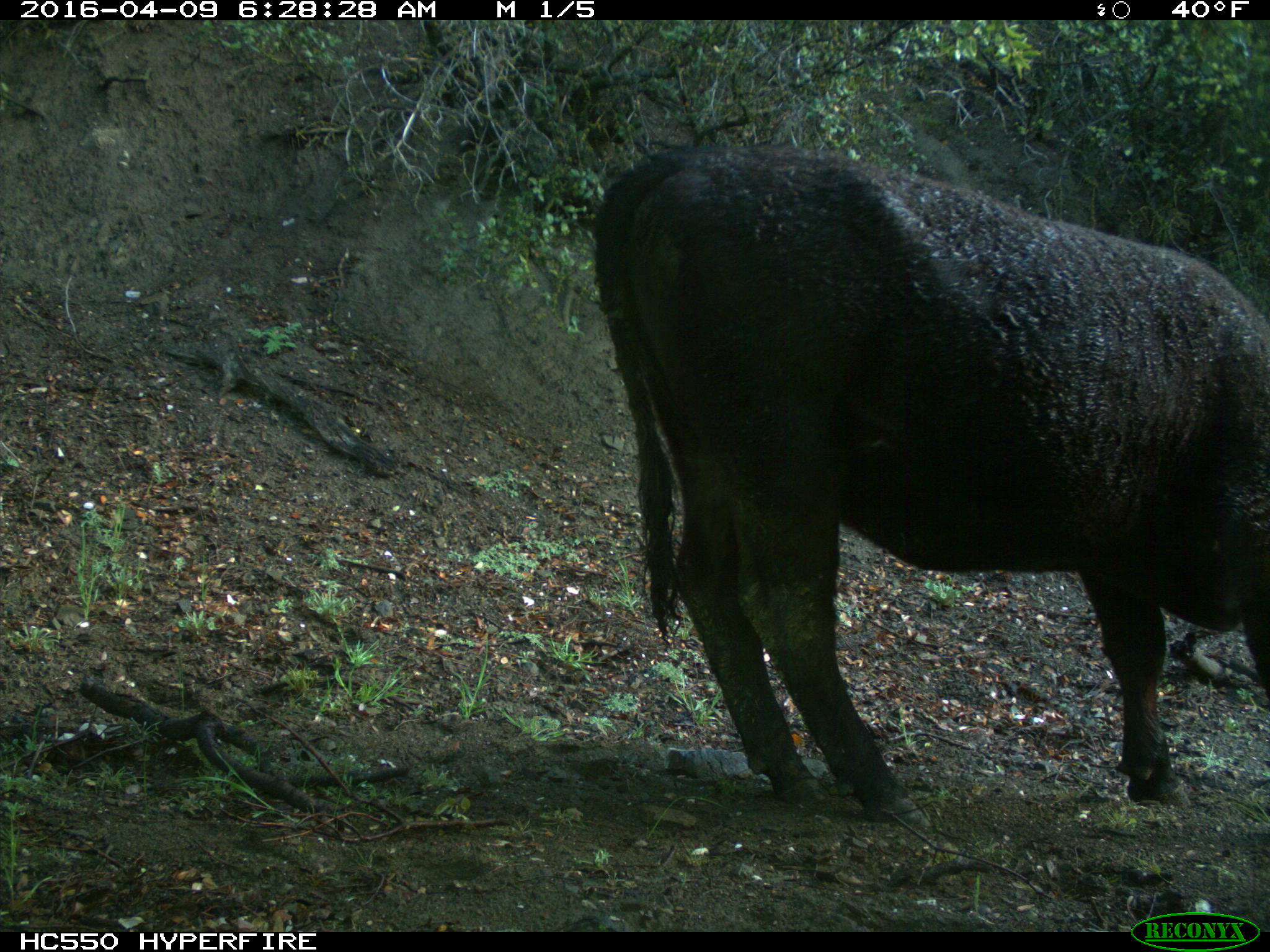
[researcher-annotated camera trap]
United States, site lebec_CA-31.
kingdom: Animalia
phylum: Chordata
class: Mammalia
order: Artiodactyla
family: Bovidae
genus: Bos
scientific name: Bos taurus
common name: domestic cow